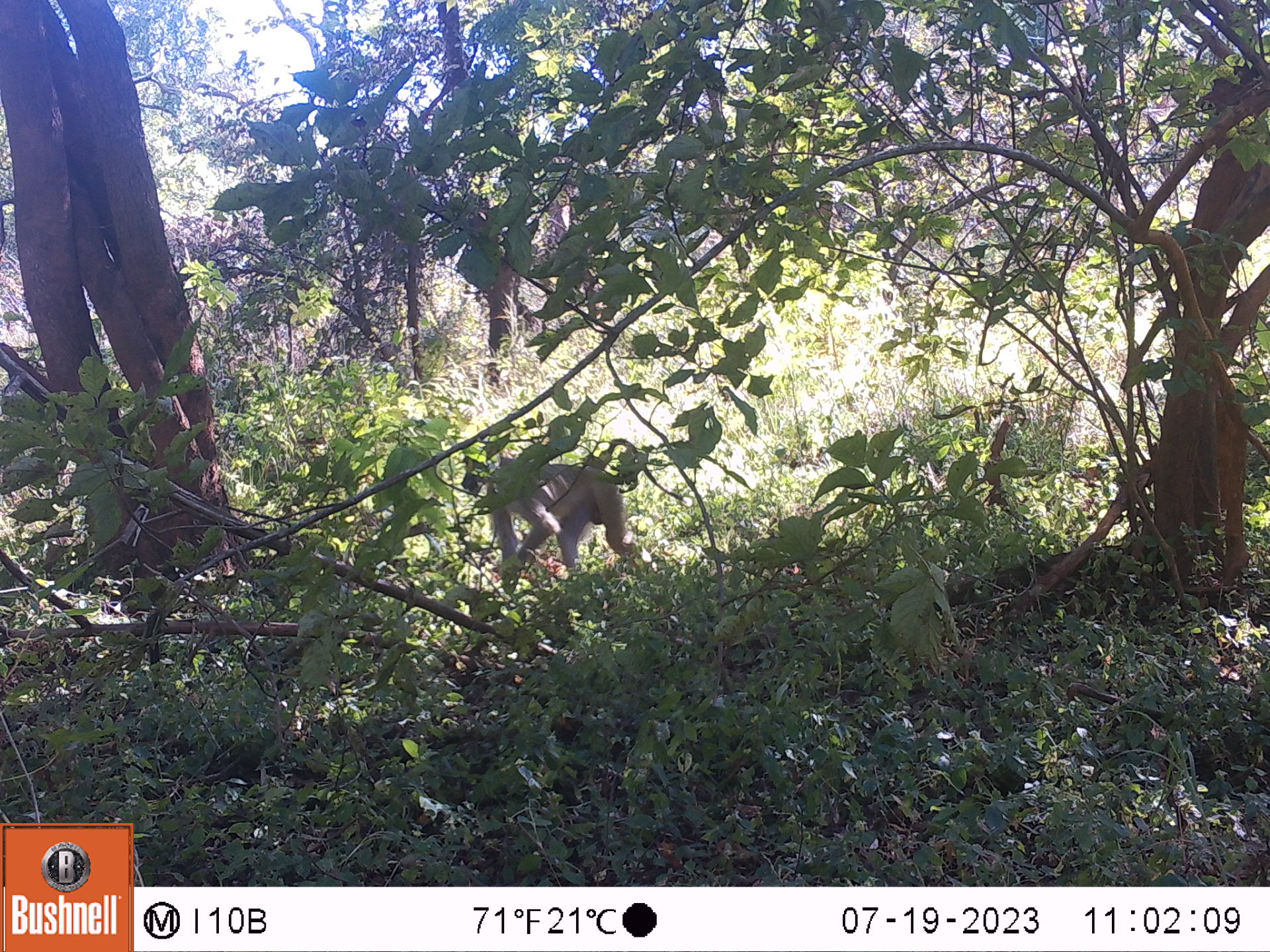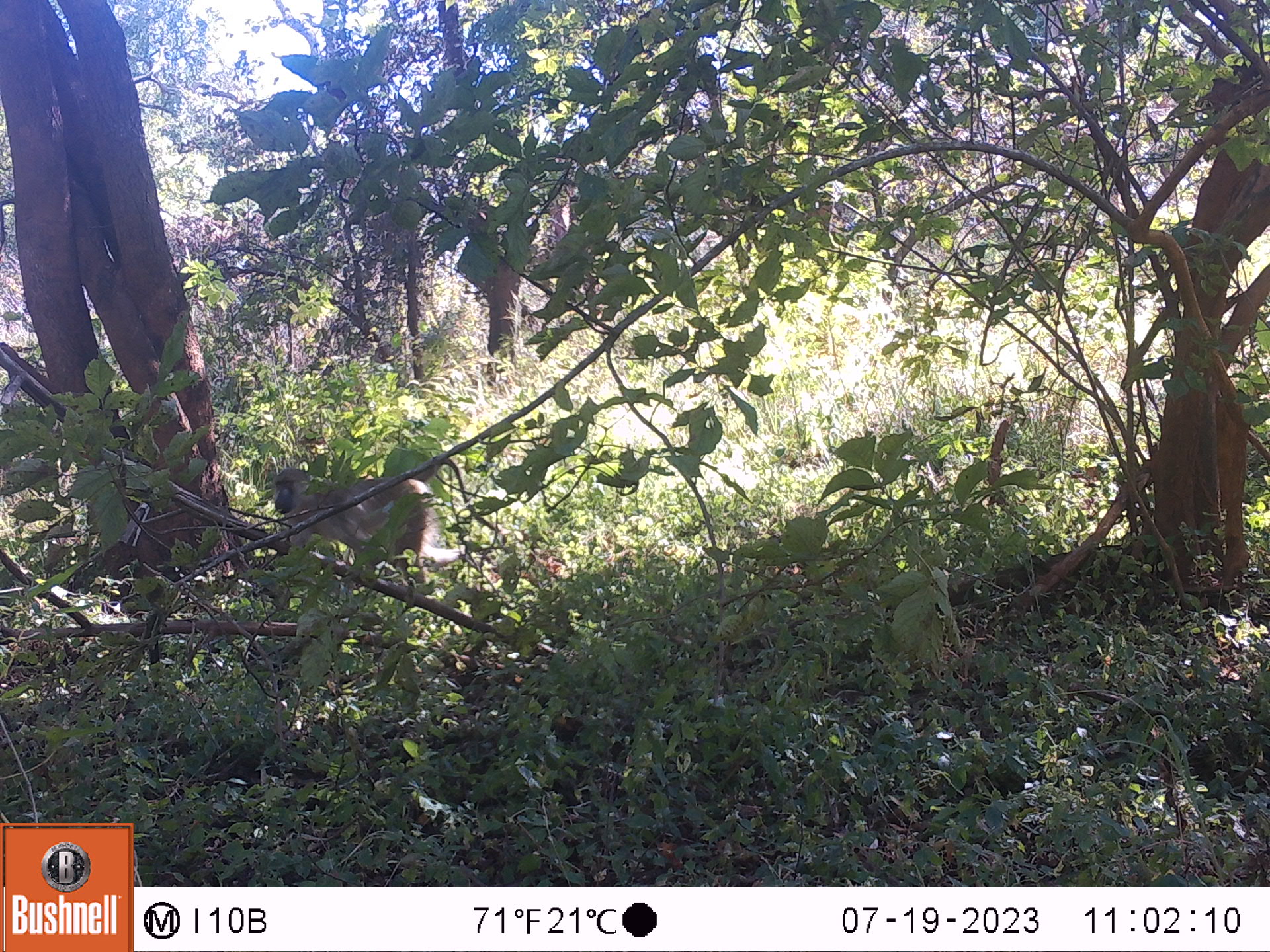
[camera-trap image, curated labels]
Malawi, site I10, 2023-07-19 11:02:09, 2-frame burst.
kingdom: Animalia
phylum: Chordata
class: Mammalia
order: Primates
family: Cercopithecidae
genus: Papio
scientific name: Papio cynocephalus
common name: yellow baboon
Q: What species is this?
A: Yellow baboon (Papio cynocephalus).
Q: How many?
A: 1.